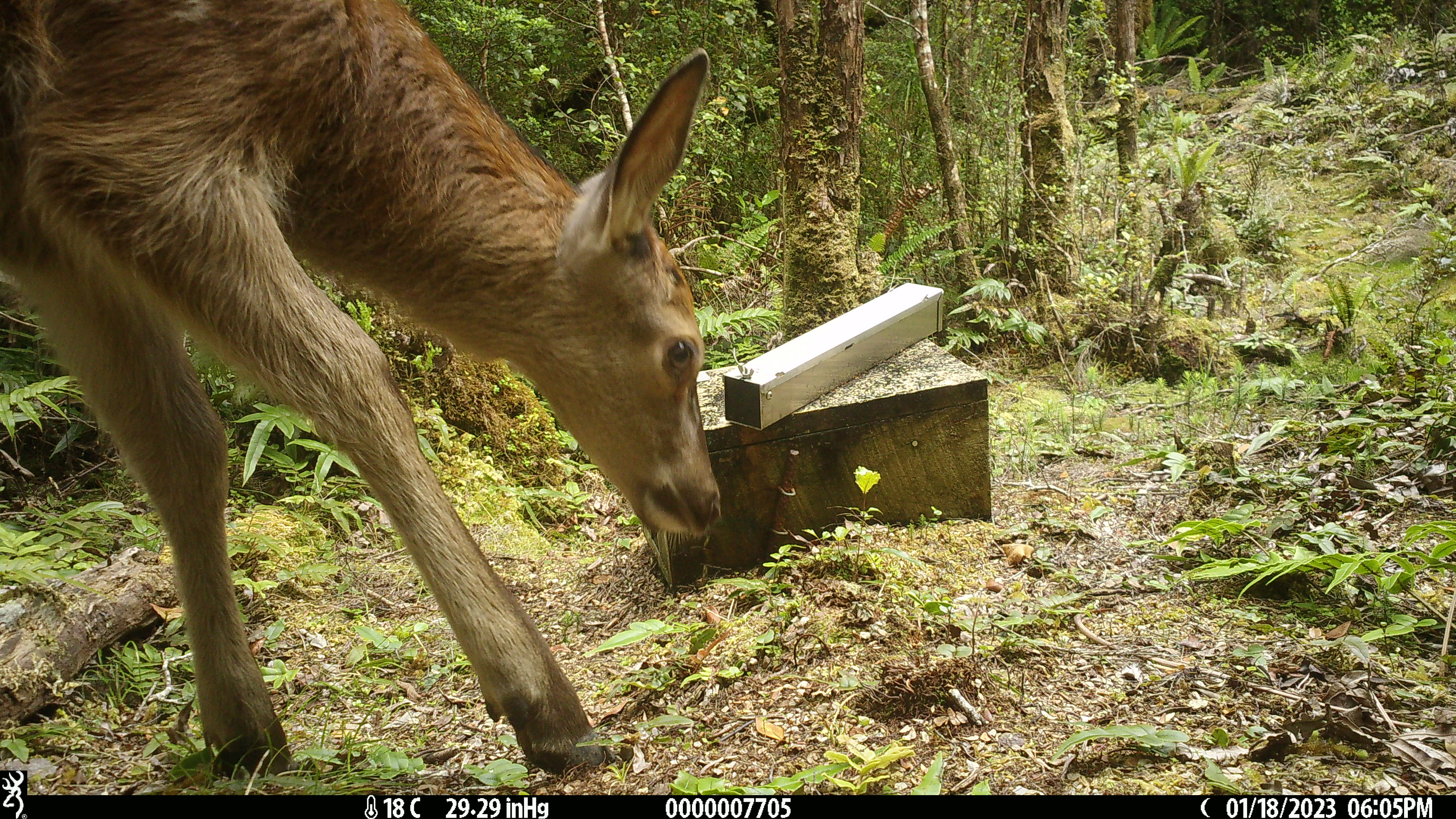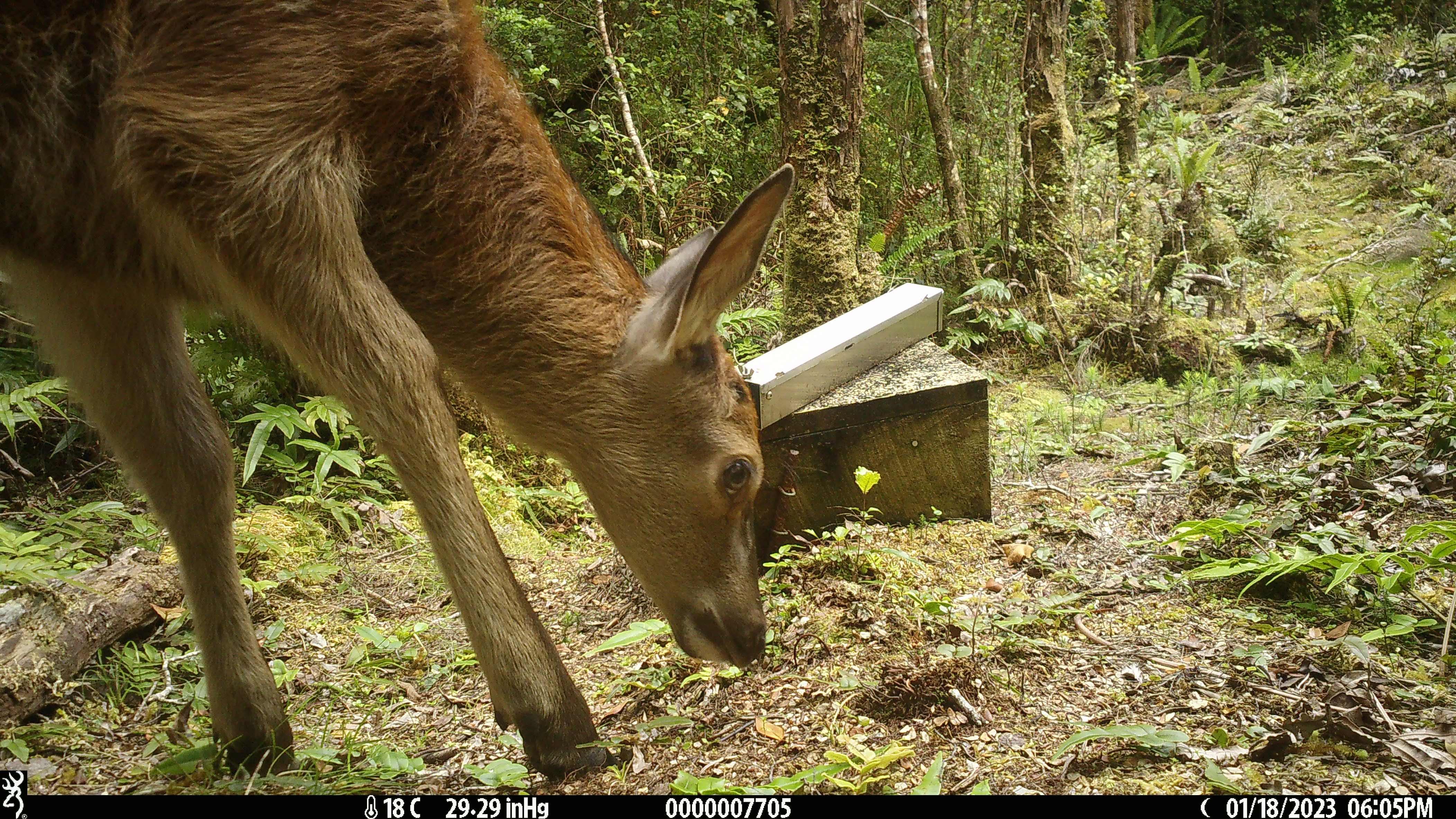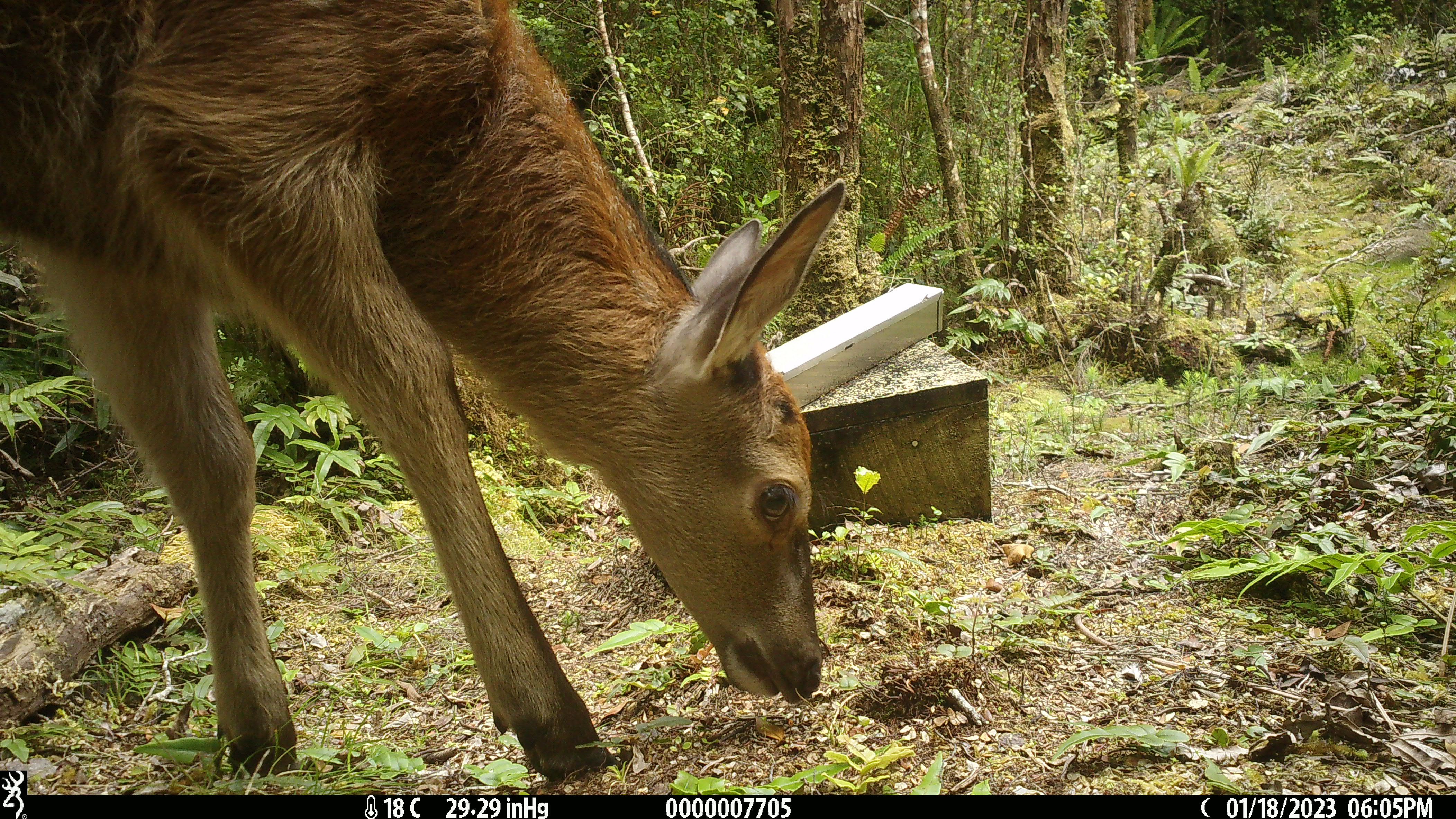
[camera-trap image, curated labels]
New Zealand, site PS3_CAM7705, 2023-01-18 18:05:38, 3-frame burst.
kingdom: Animalia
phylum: Chordata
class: Mammalia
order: Artiodactyla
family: Cervidae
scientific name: Cervidae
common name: deer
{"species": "deer (Cervidae)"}